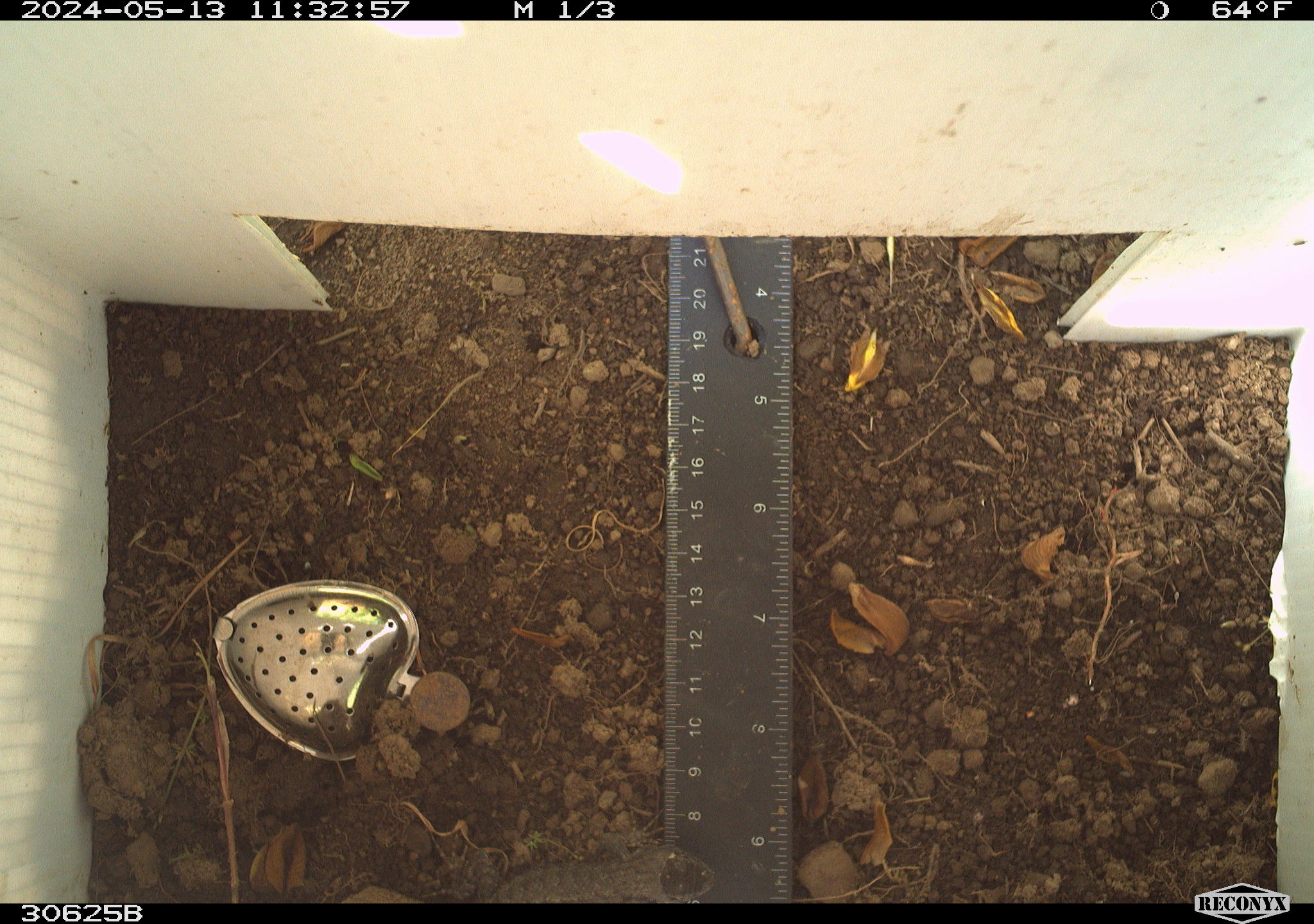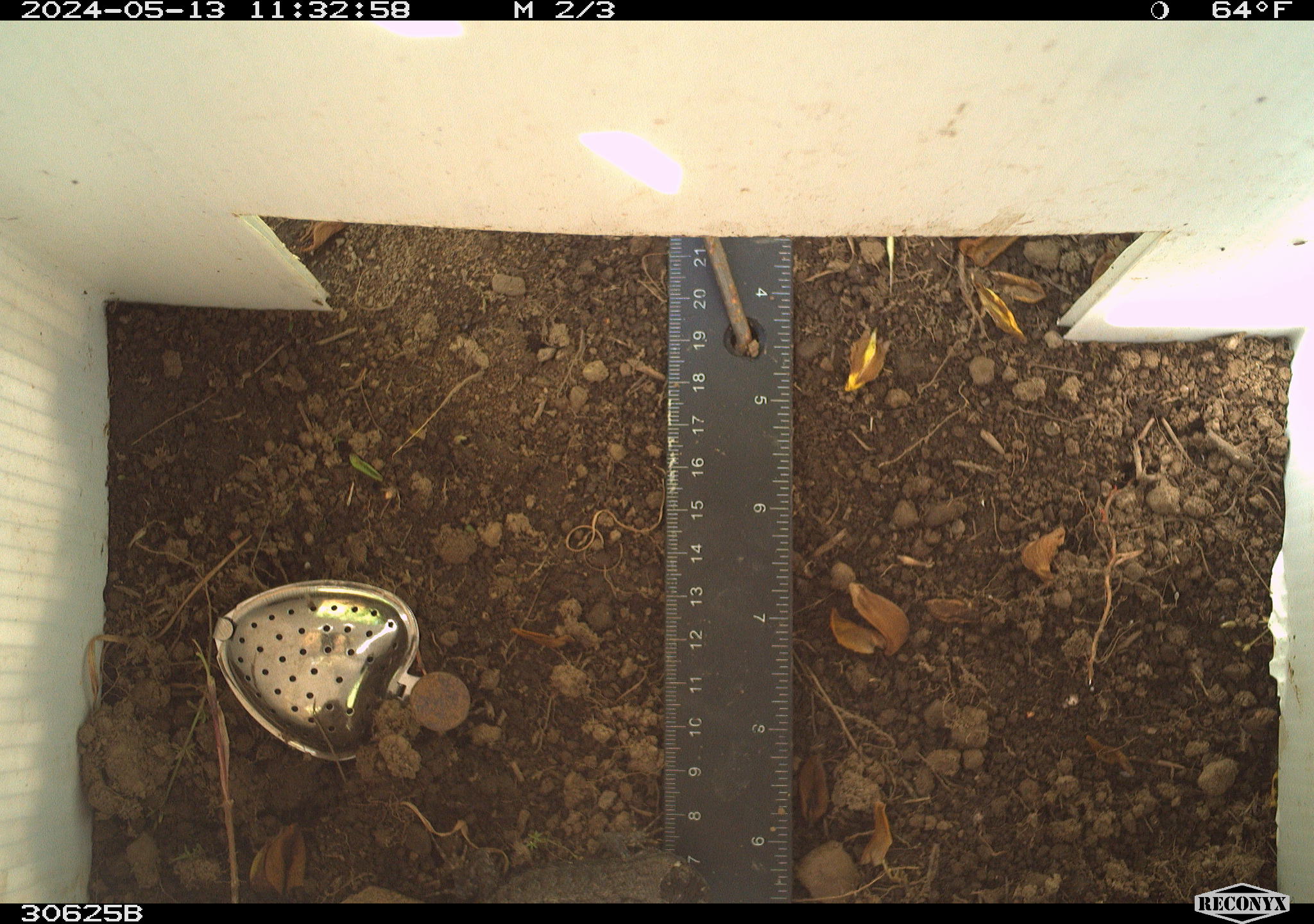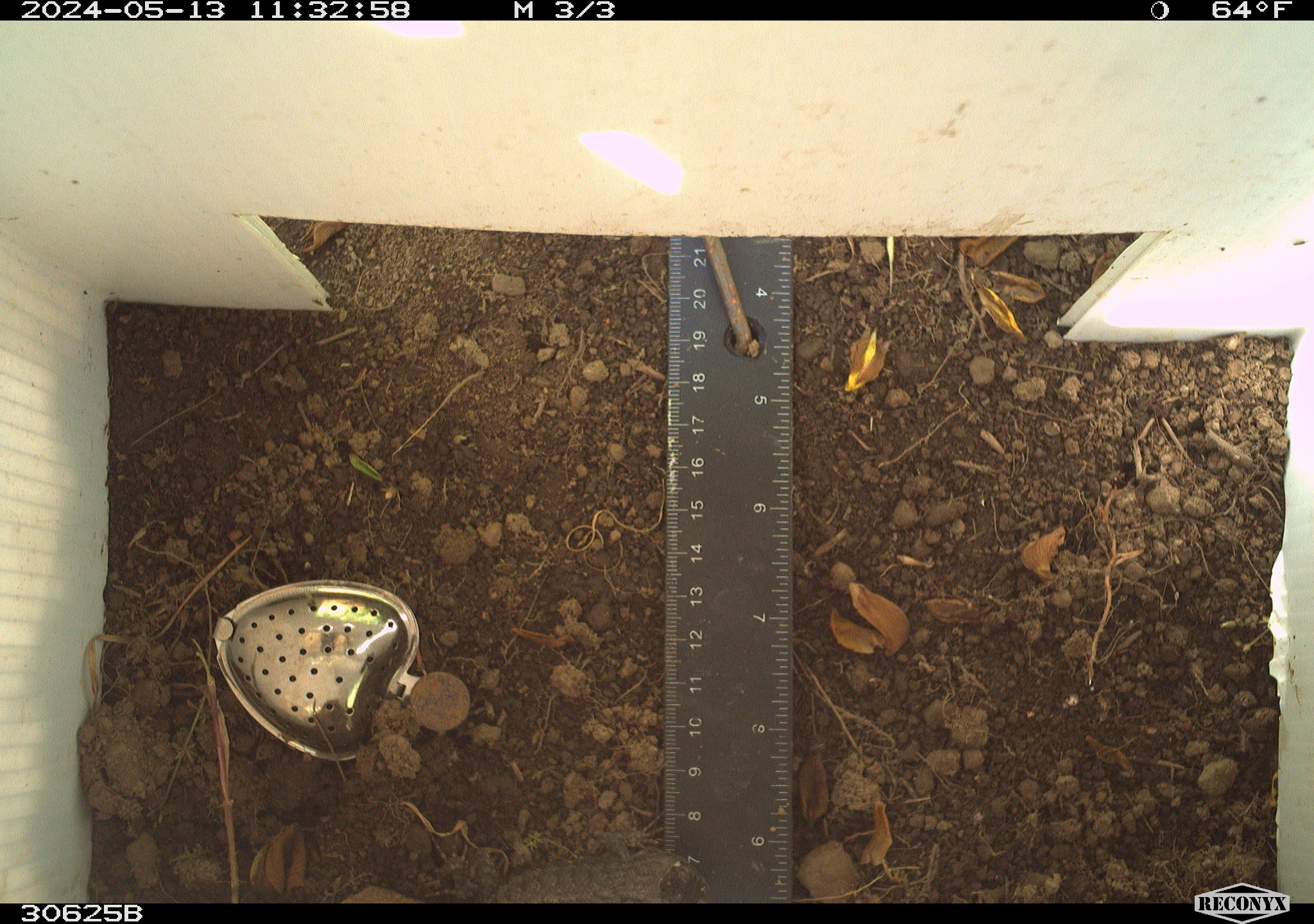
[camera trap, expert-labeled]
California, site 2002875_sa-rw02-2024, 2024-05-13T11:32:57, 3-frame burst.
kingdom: Animalia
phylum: Chordata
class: Reptilia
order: Squamata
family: Phrynosomatidae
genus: Sceloporus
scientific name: Sceloporus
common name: spiny lizards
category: sceloporus species